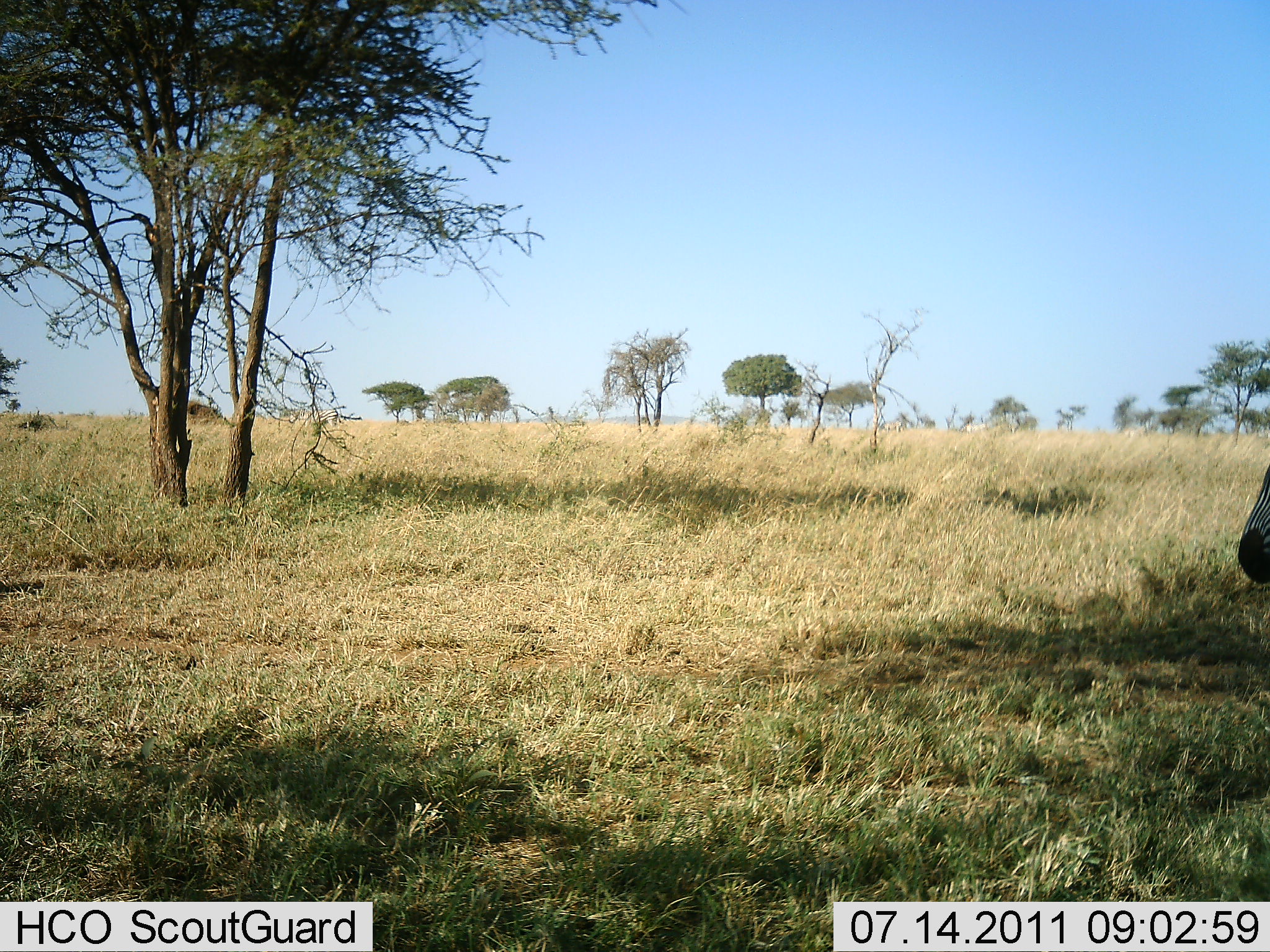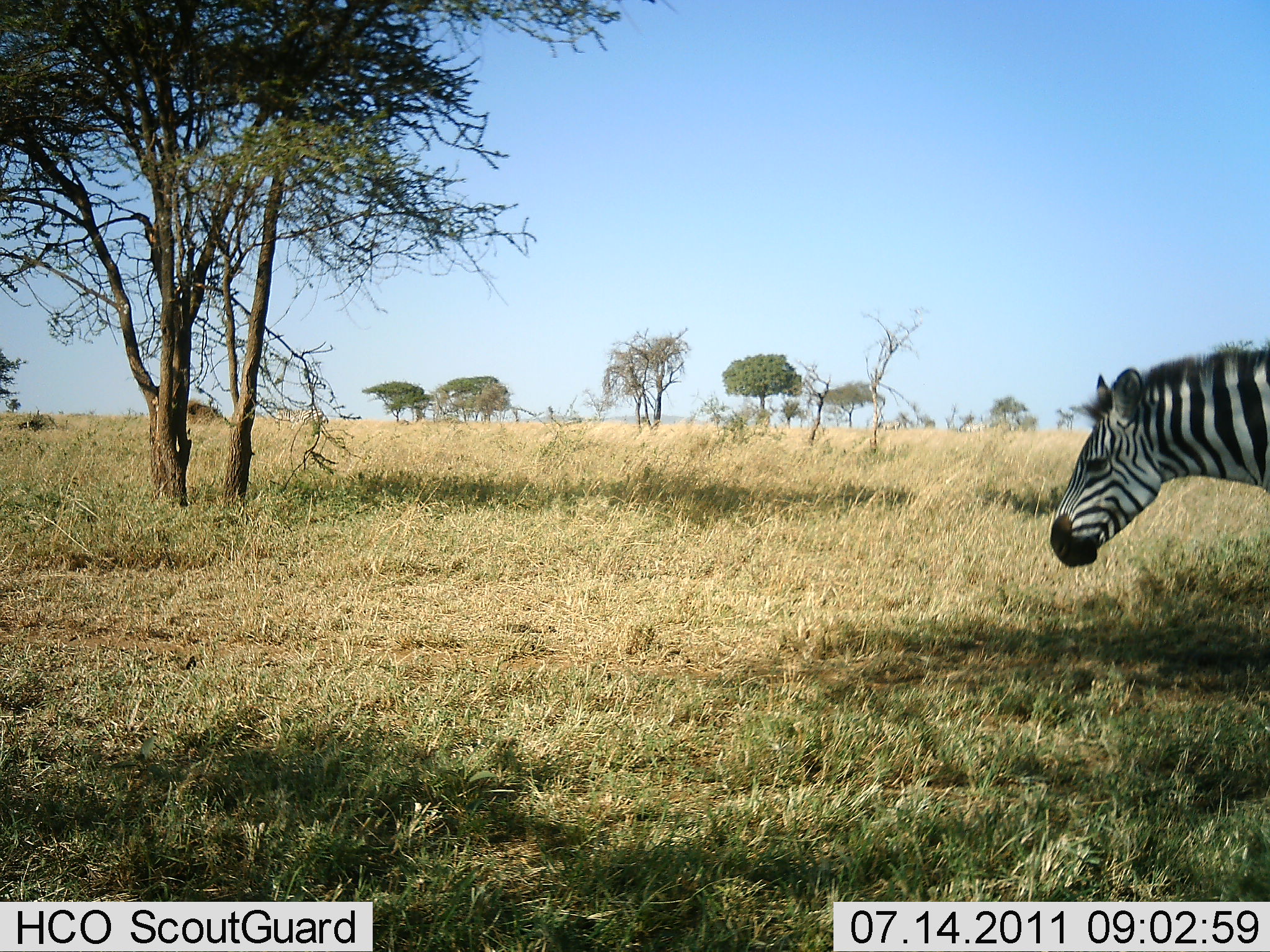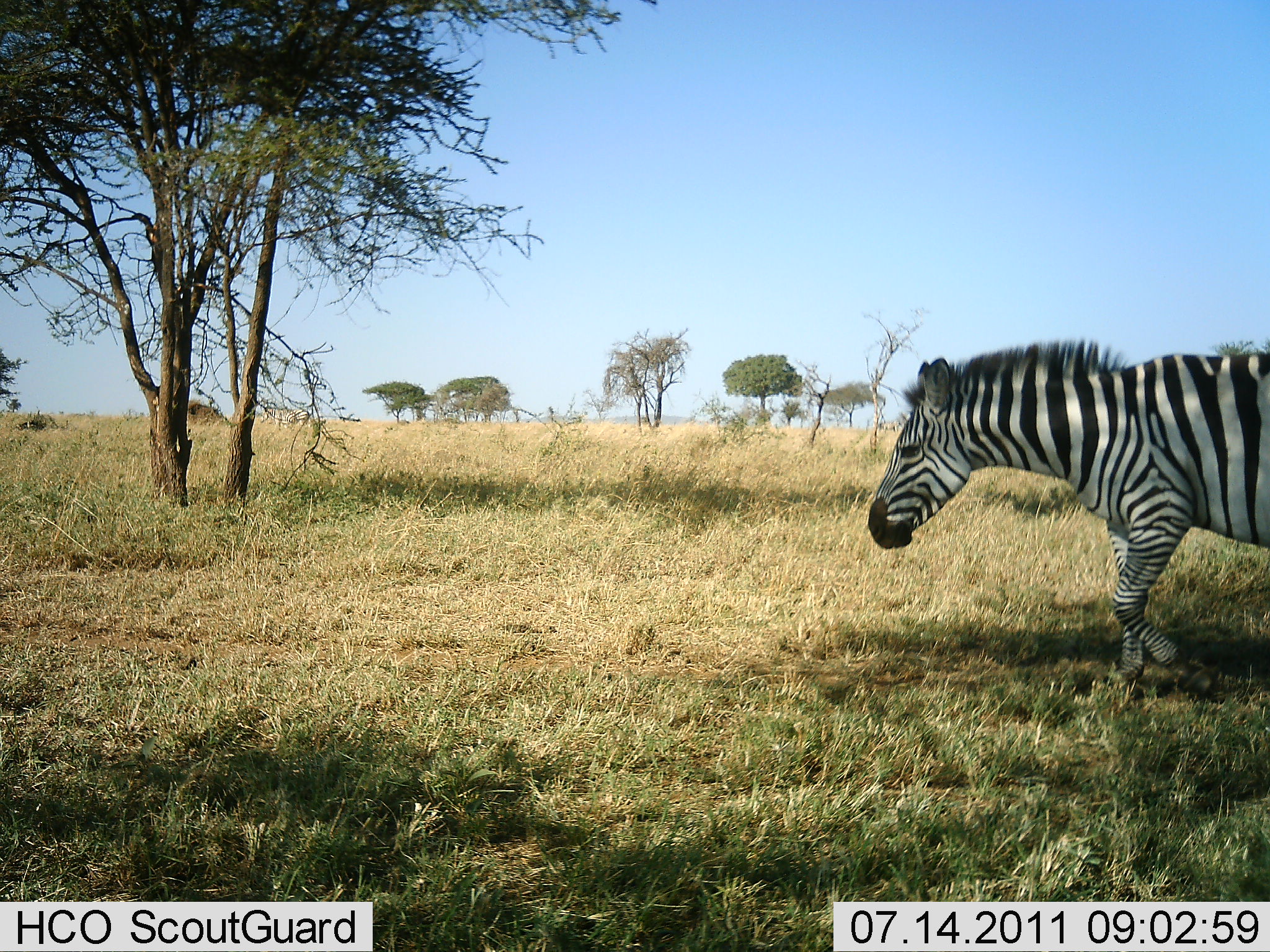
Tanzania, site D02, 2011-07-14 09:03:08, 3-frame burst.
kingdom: Animalia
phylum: Chordata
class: Mammalia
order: Perissodactyla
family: Equidae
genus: Equus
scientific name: Equus quagga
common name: plains zebra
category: zebra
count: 1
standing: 0%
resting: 0%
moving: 100%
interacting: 0%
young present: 0%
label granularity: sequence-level